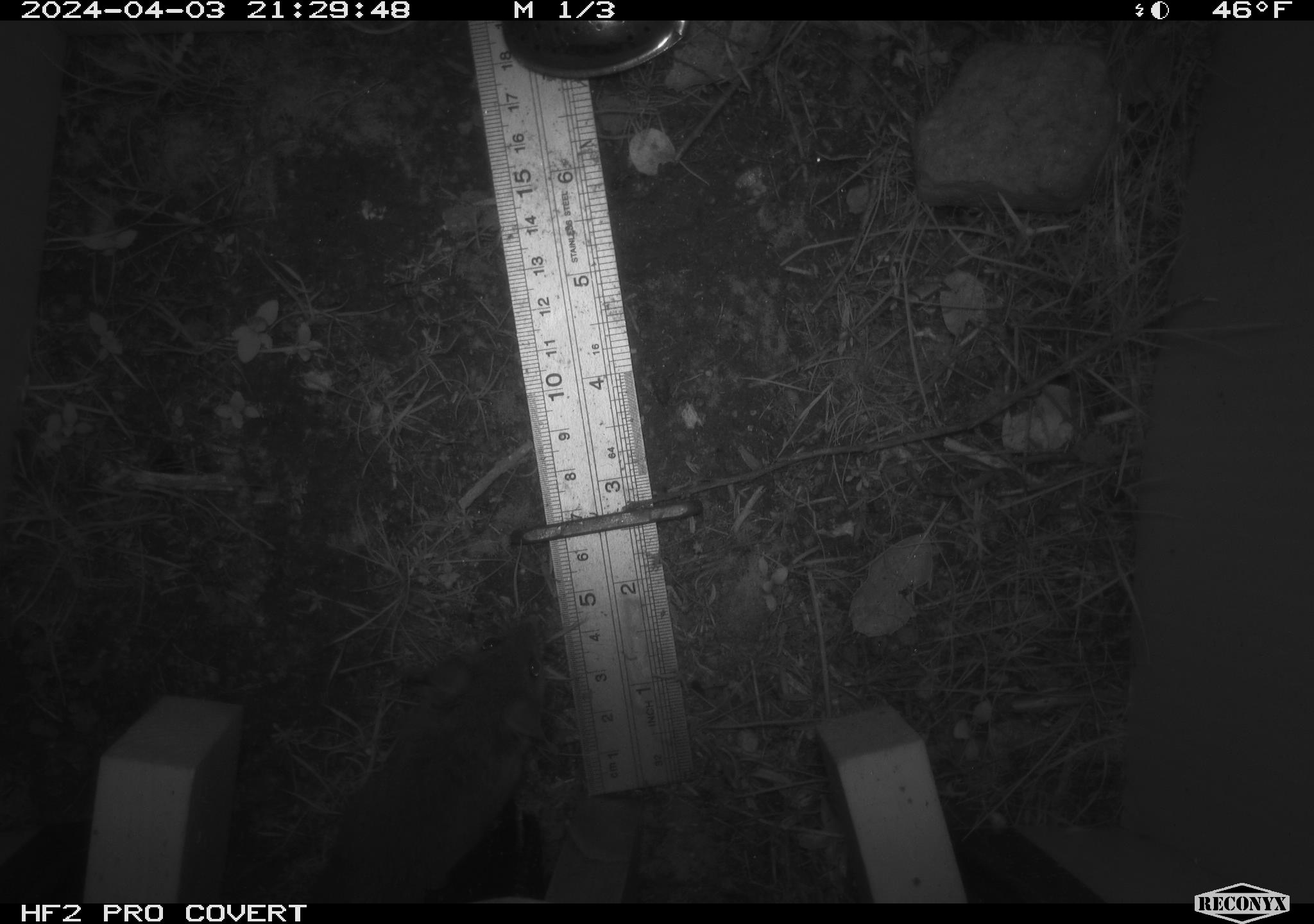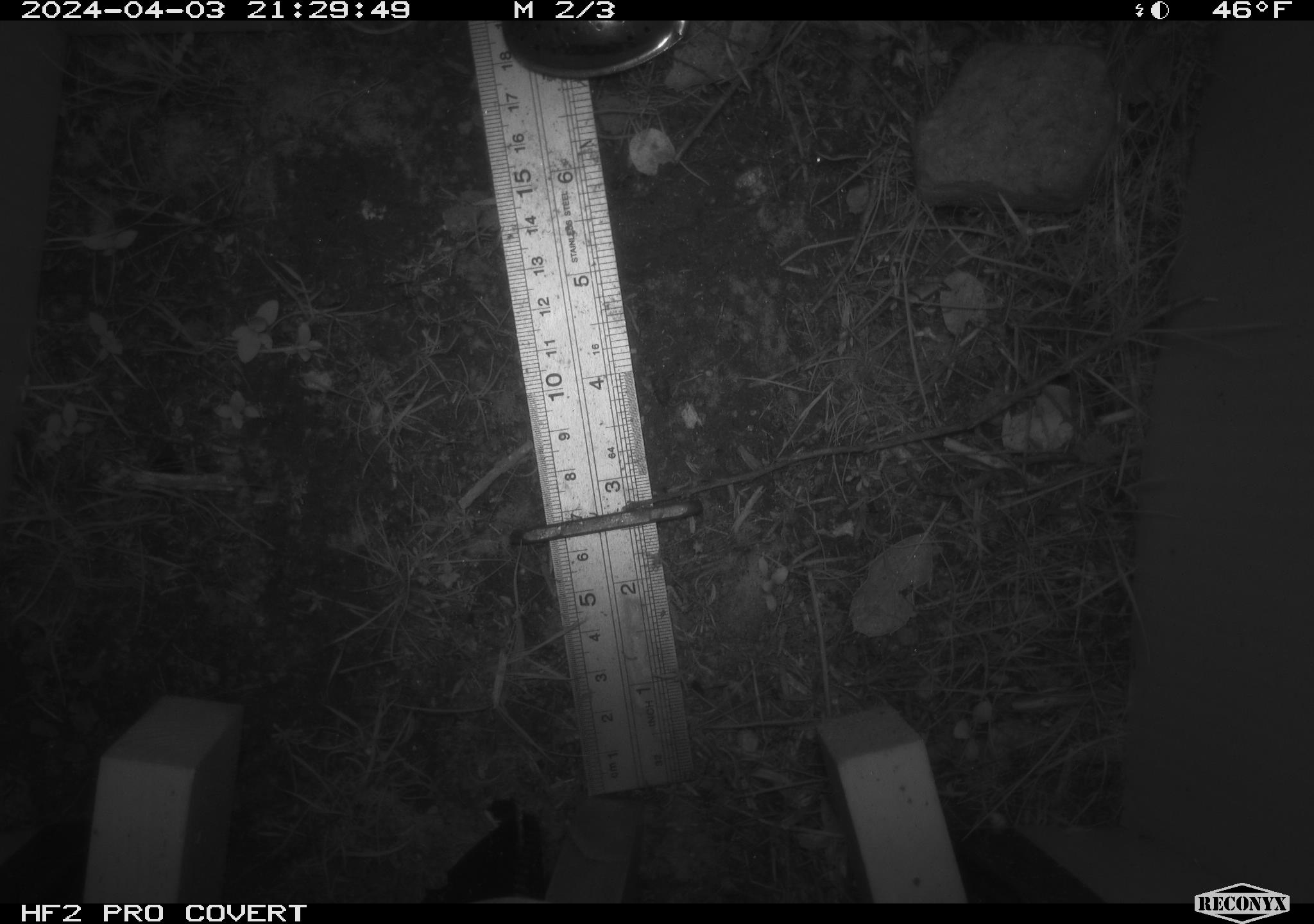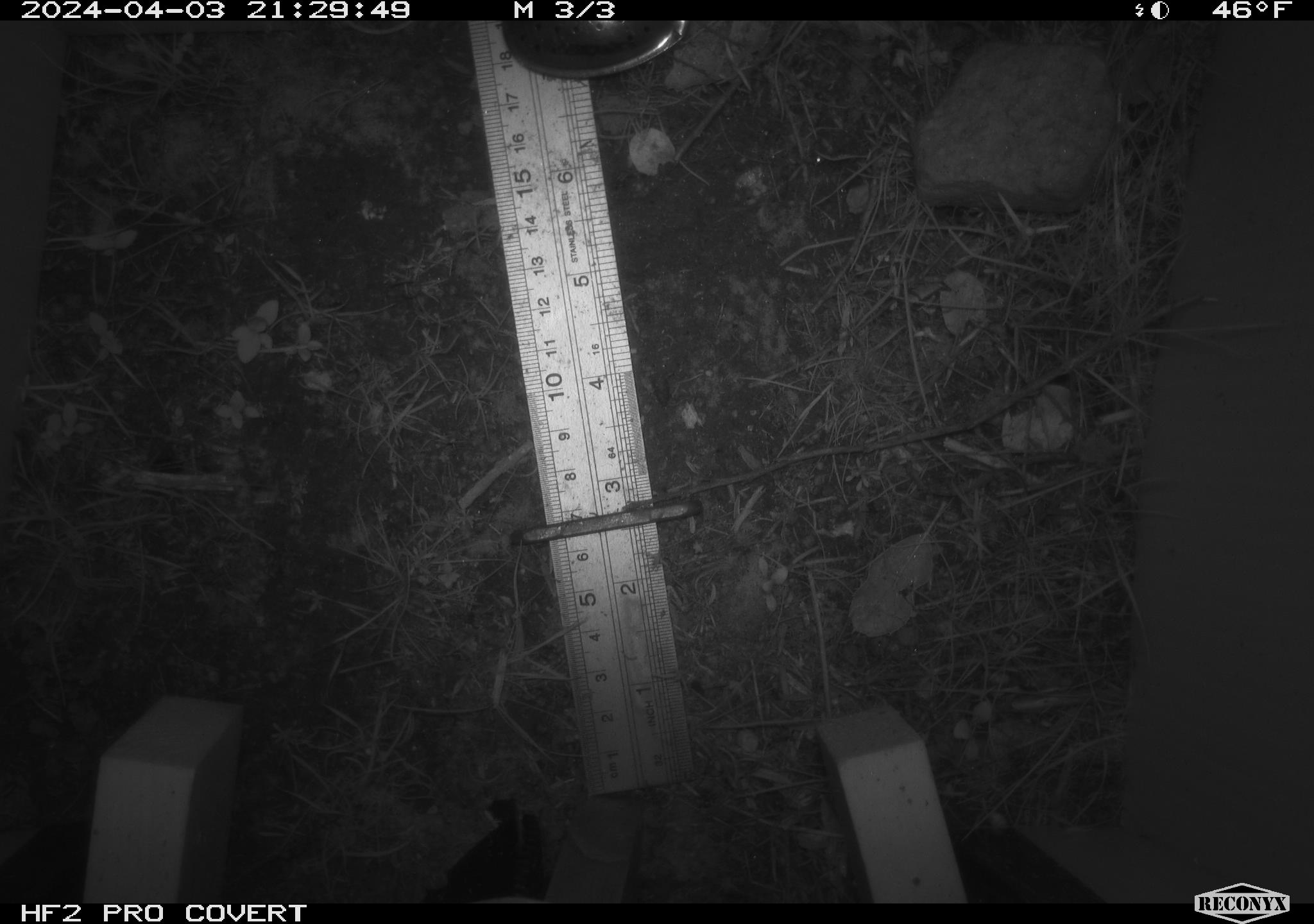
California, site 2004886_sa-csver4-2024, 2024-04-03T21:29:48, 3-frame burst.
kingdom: Animalia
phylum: Chordata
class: Mammalia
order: Rodentia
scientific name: Rodentia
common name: mouse species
Mouse species (Rodentia).